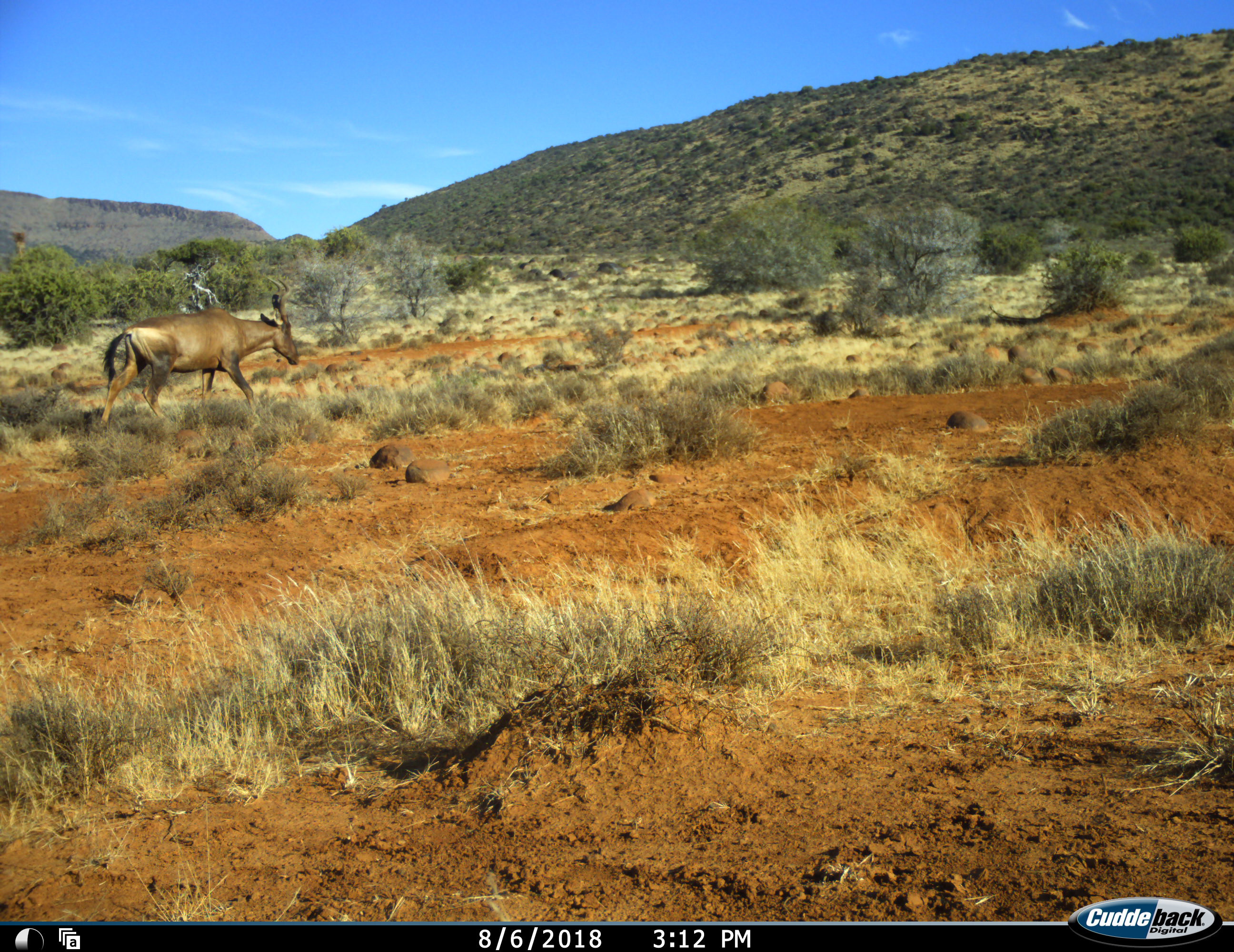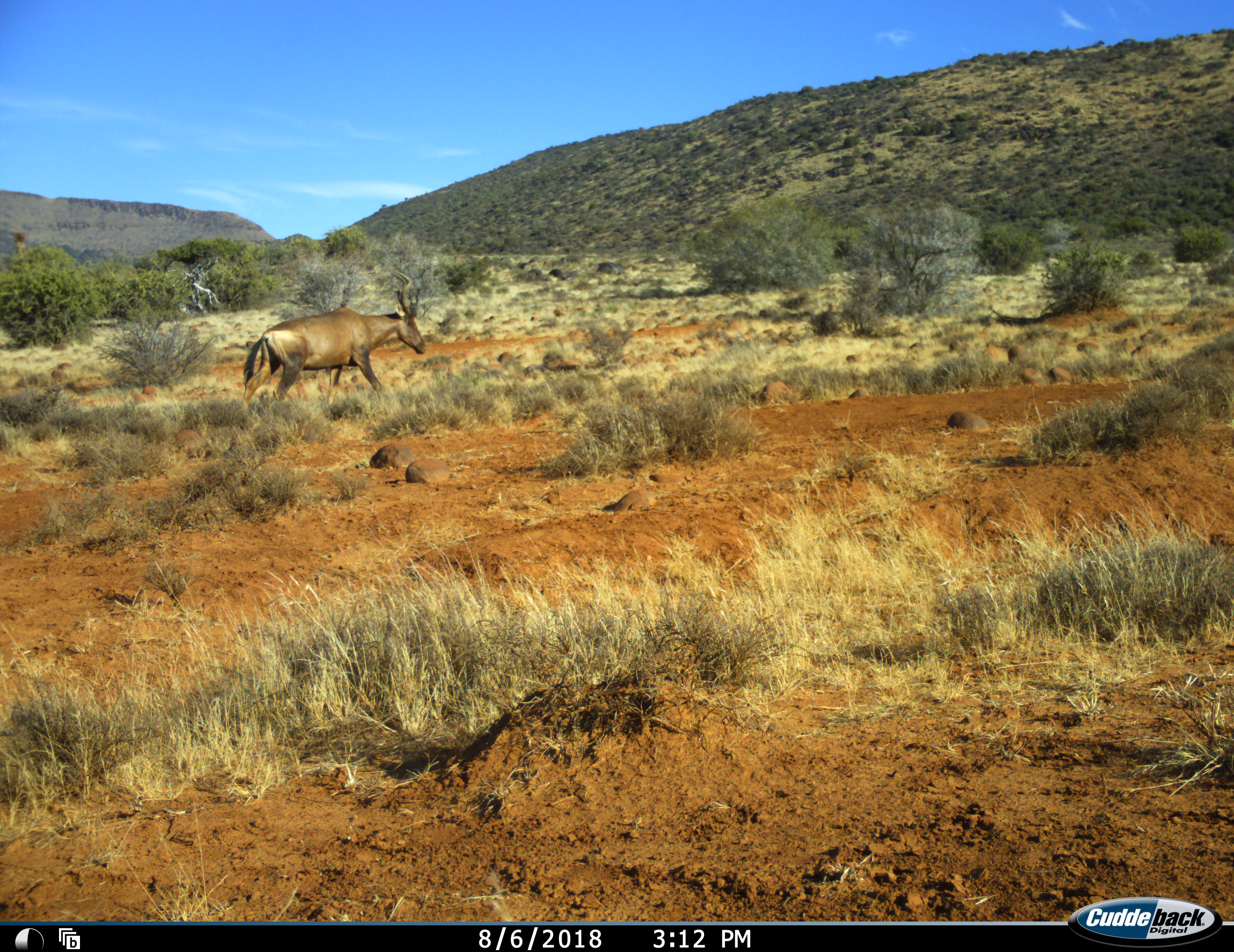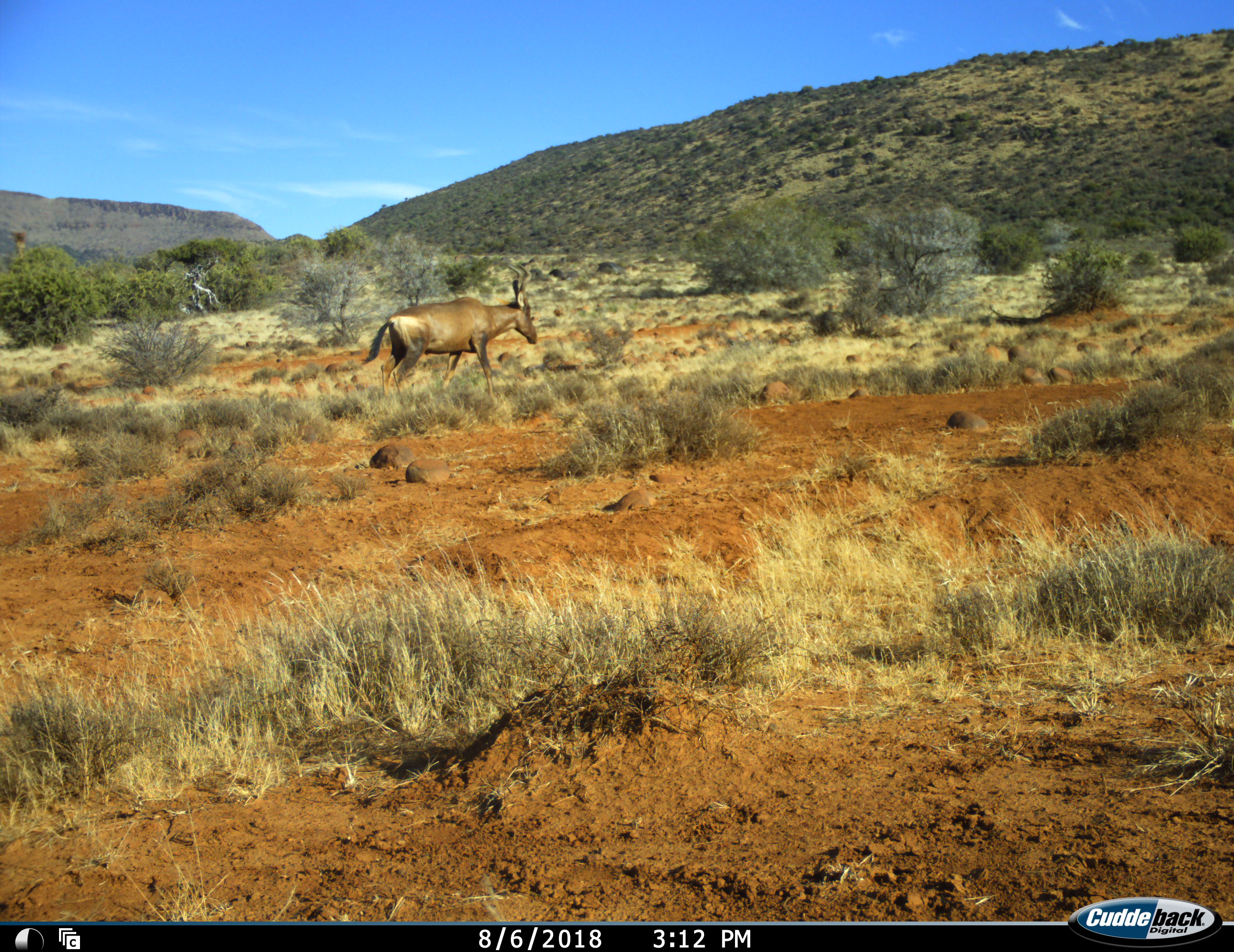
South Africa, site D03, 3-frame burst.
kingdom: Animalia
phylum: Chordata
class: Mammalia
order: Artiodactyla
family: Bovidae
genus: Alcelaphus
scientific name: Alcelaphus buselaphus caama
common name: red hartebeest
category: hartebeestred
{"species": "hartebeestred (red hartebeest) (Alcelaphus buselaphus caama)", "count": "1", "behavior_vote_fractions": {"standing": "0%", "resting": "0%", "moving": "100%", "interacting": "0%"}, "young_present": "0%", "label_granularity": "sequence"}